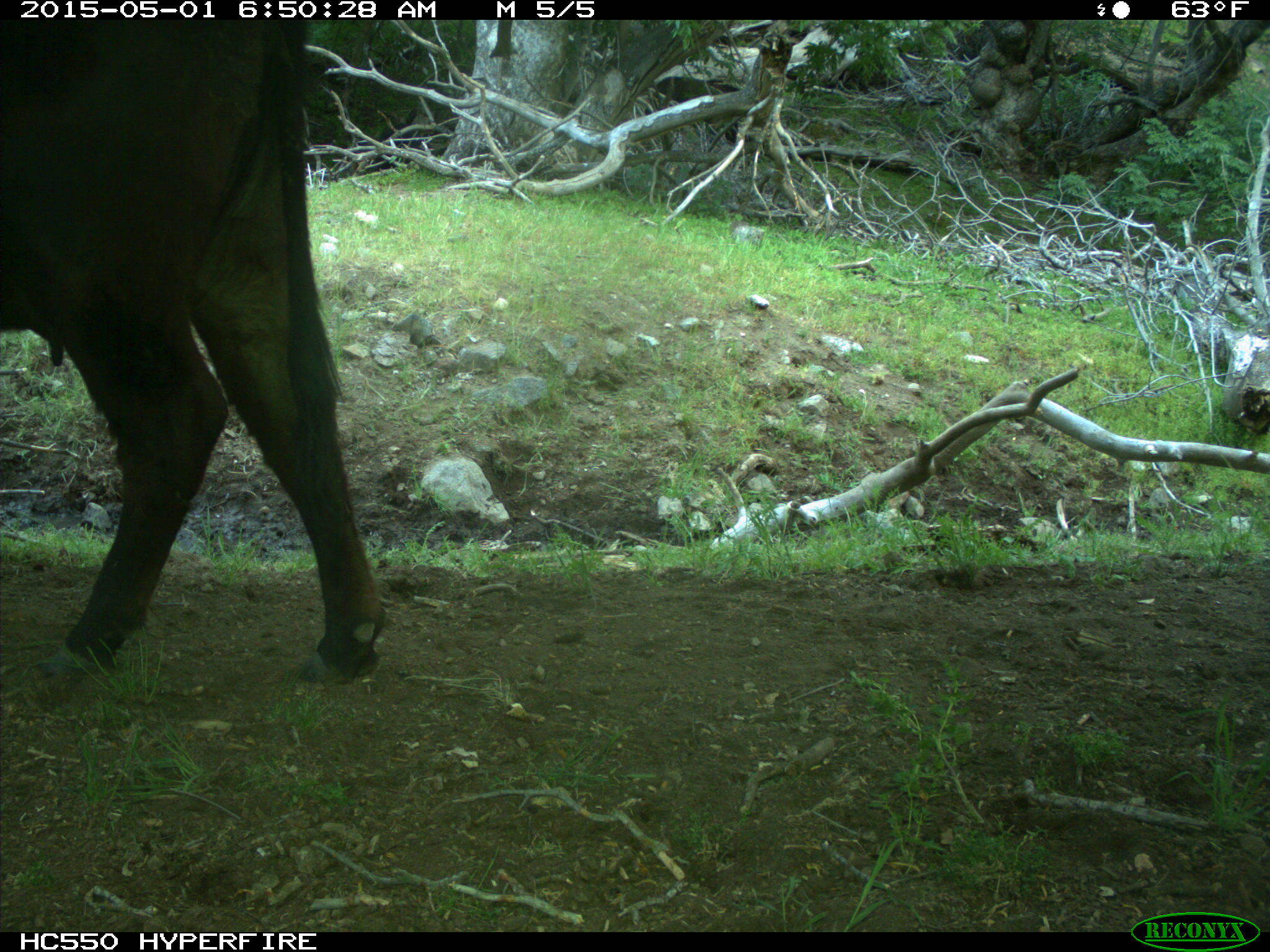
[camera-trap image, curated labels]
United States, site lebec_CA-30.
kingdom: Animalia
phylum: Chordata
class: Mammalia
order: Artiodactyla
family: Bovidae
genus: Bos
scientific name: Bos taurus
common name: domestic cow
Bos taurus (domestic cow).